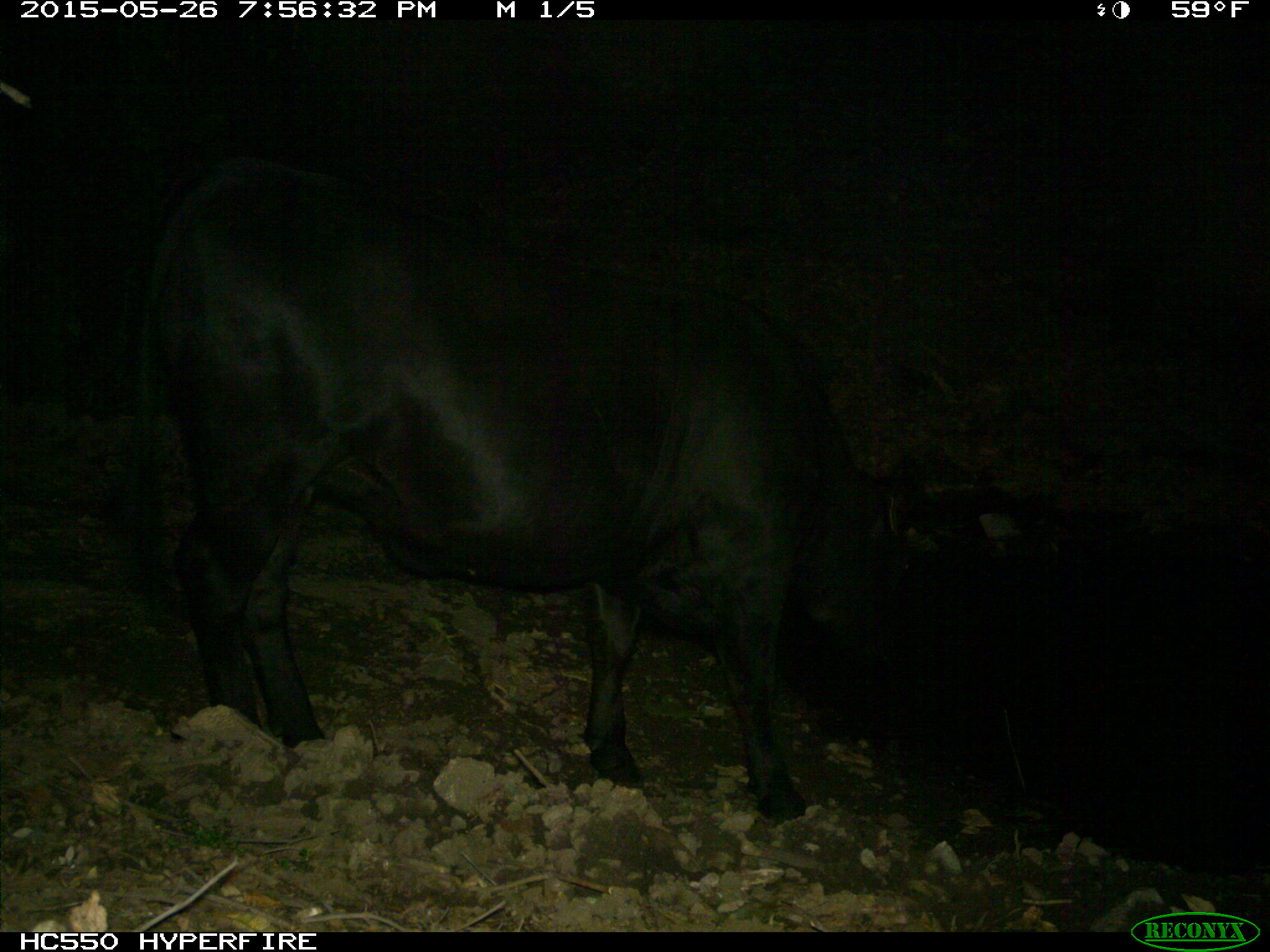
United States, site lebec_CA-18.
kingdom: Animalia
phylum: Chordata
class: Mammalia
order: Artiodactyla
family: Bovidae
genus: Bos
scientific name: Bos taurus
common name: domestic cow